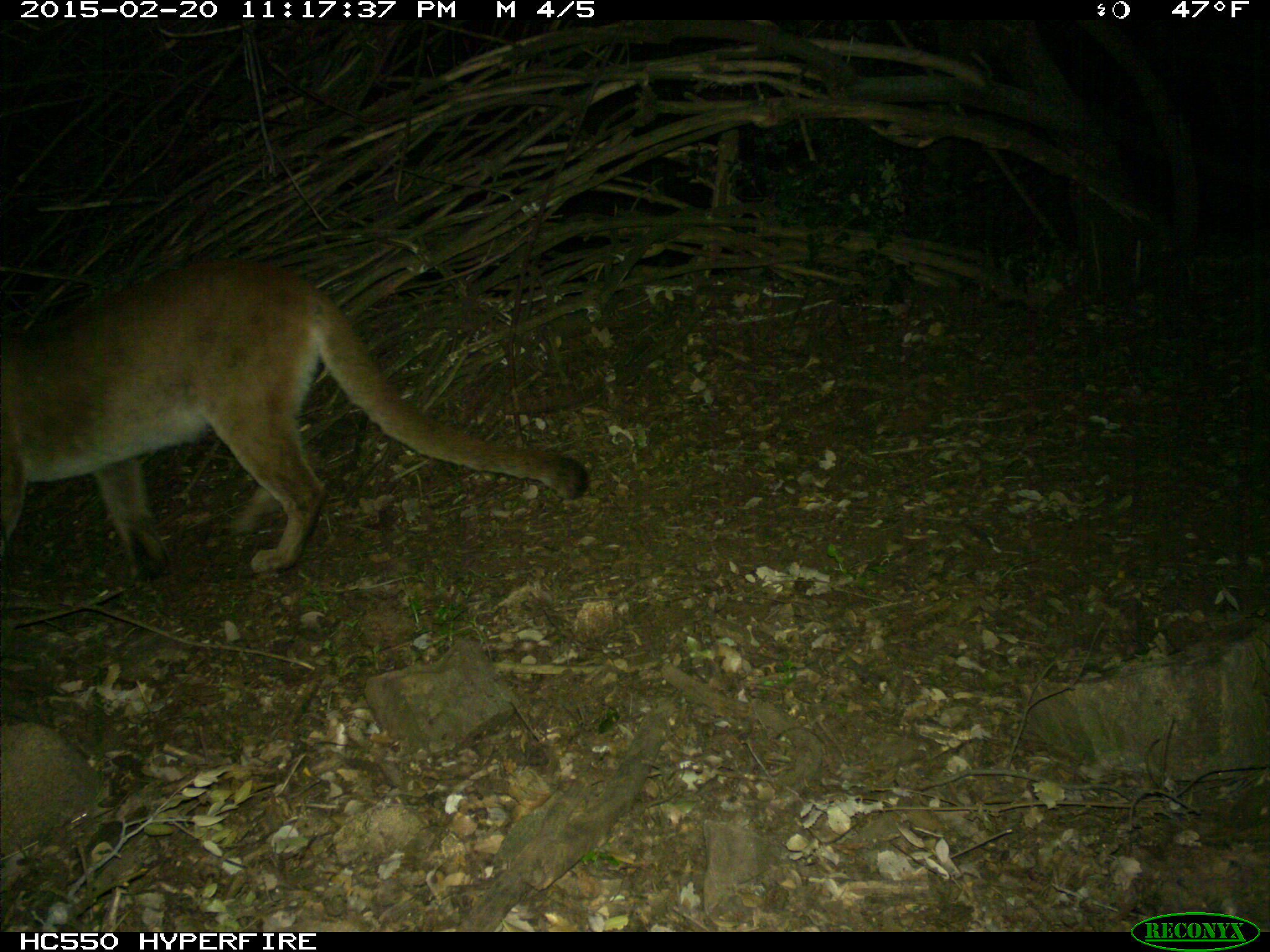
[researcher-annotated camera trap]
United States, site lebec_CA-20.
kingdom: Animalia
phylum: Chordata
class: Mammalia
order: Carnivora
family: Felidae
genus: Puma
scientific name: Puma concolor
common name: mountain lion